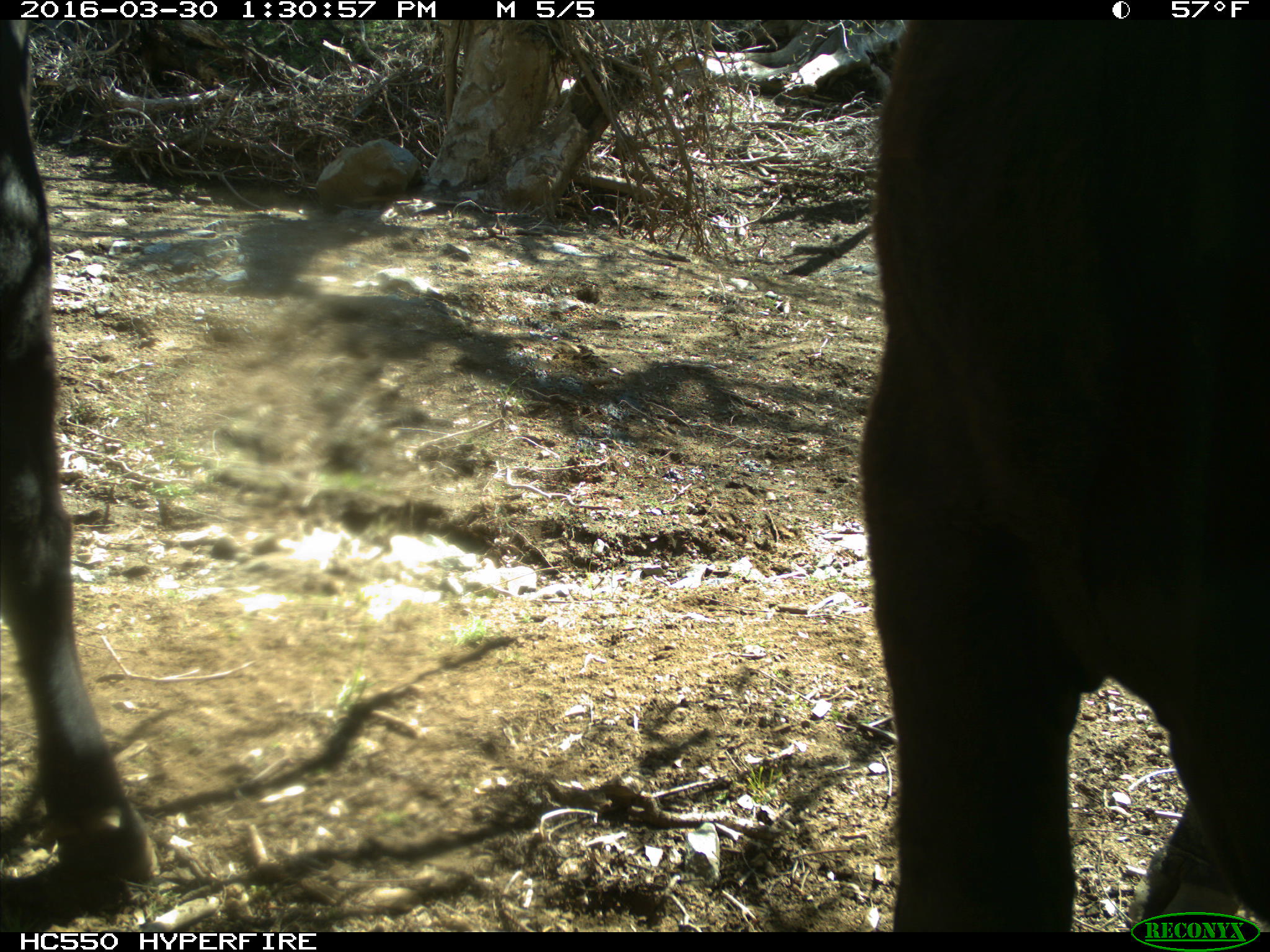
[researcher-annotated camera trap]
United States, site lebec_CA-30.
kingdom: Animalia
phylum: Chordata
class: Mammalia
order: Artiodactyla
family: Bovidae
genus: Bos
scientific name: Bos taurus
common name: domestic cow